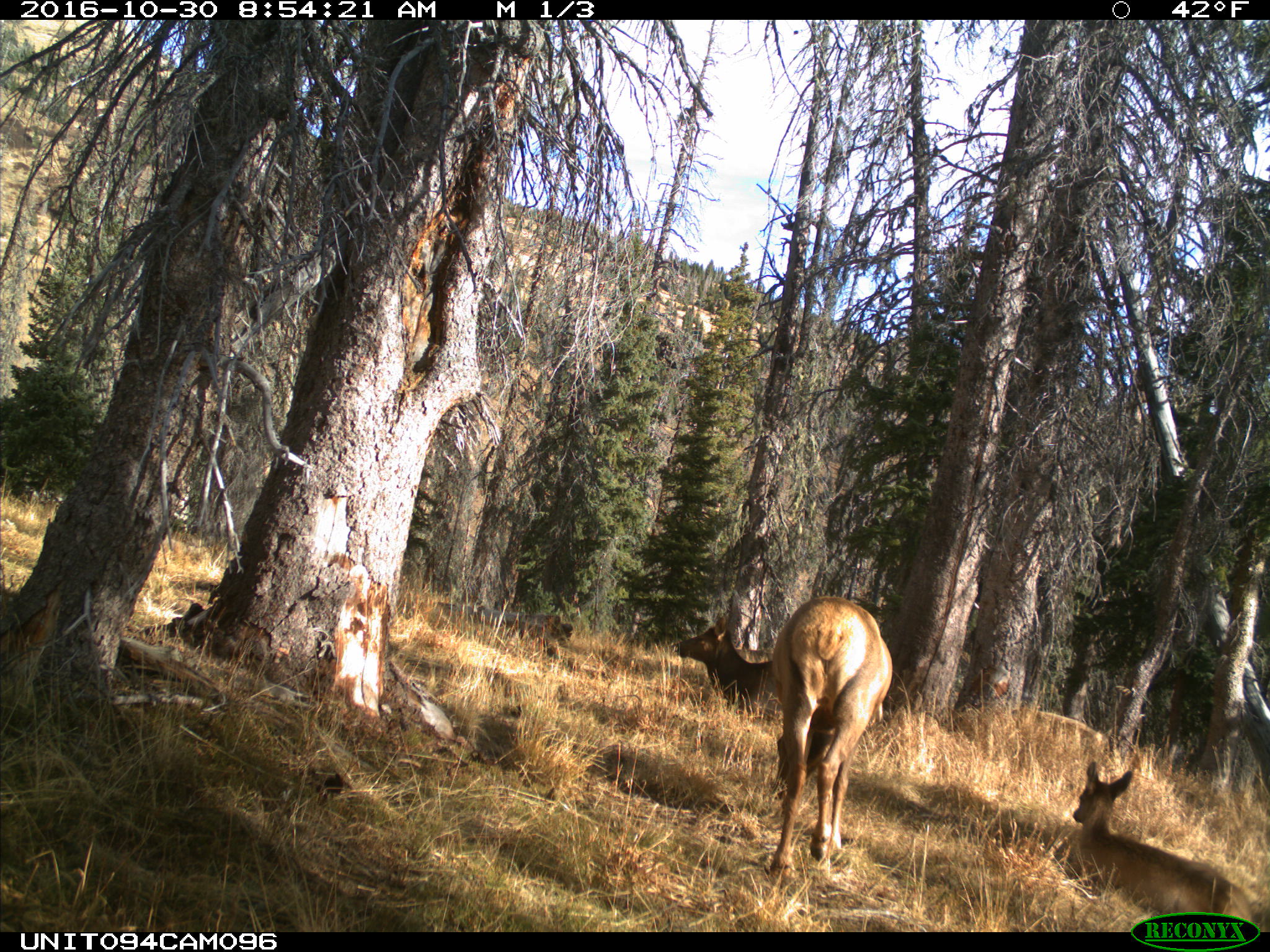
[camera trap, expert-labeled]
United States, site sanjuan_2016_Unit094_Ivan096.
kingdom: Animalia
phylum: Chordata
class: Mammalia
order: Artiodactyla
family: Cervidae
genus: Cervus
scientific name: Cervus elaphus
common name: red deer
Cervus elaphus (red deer).